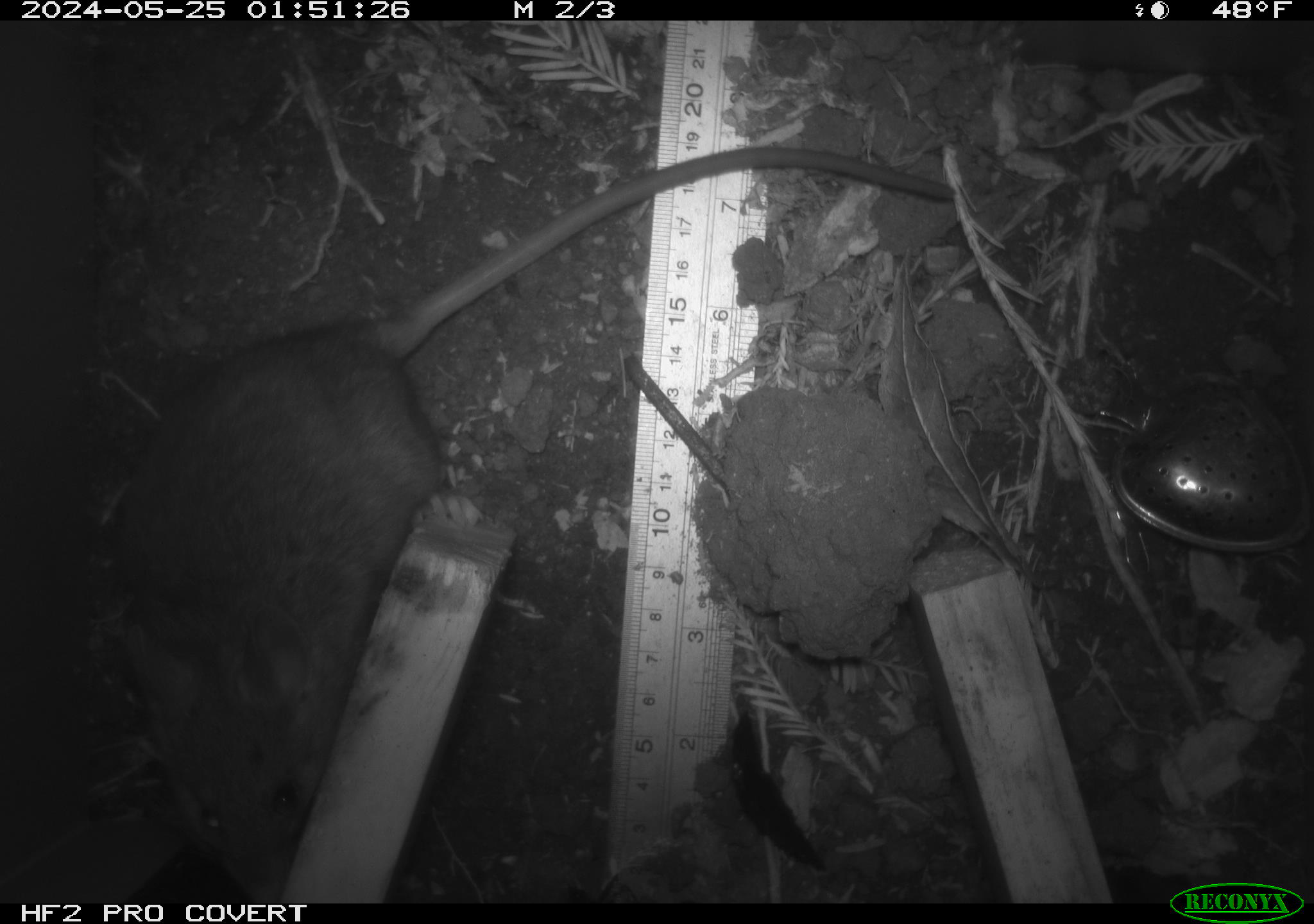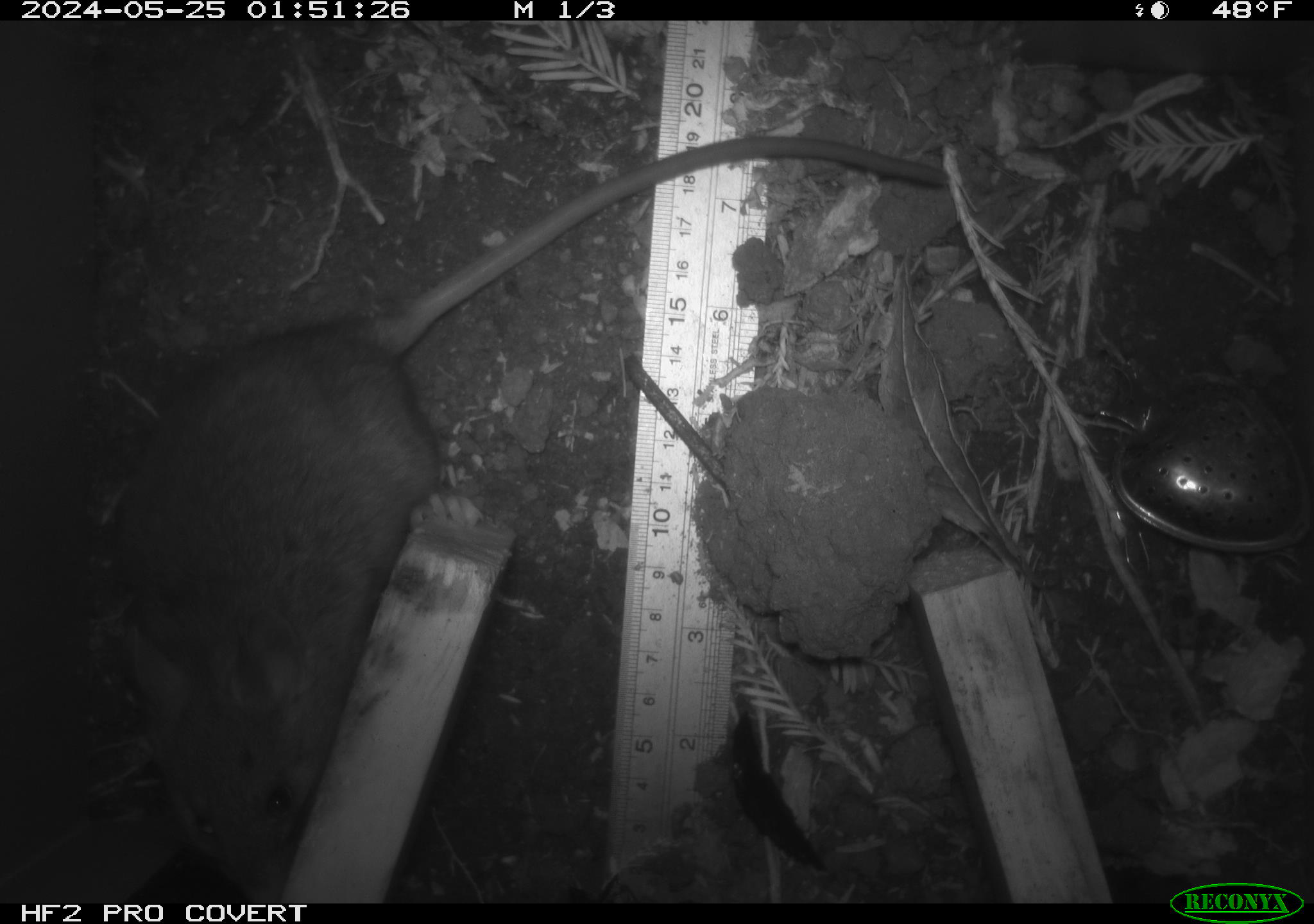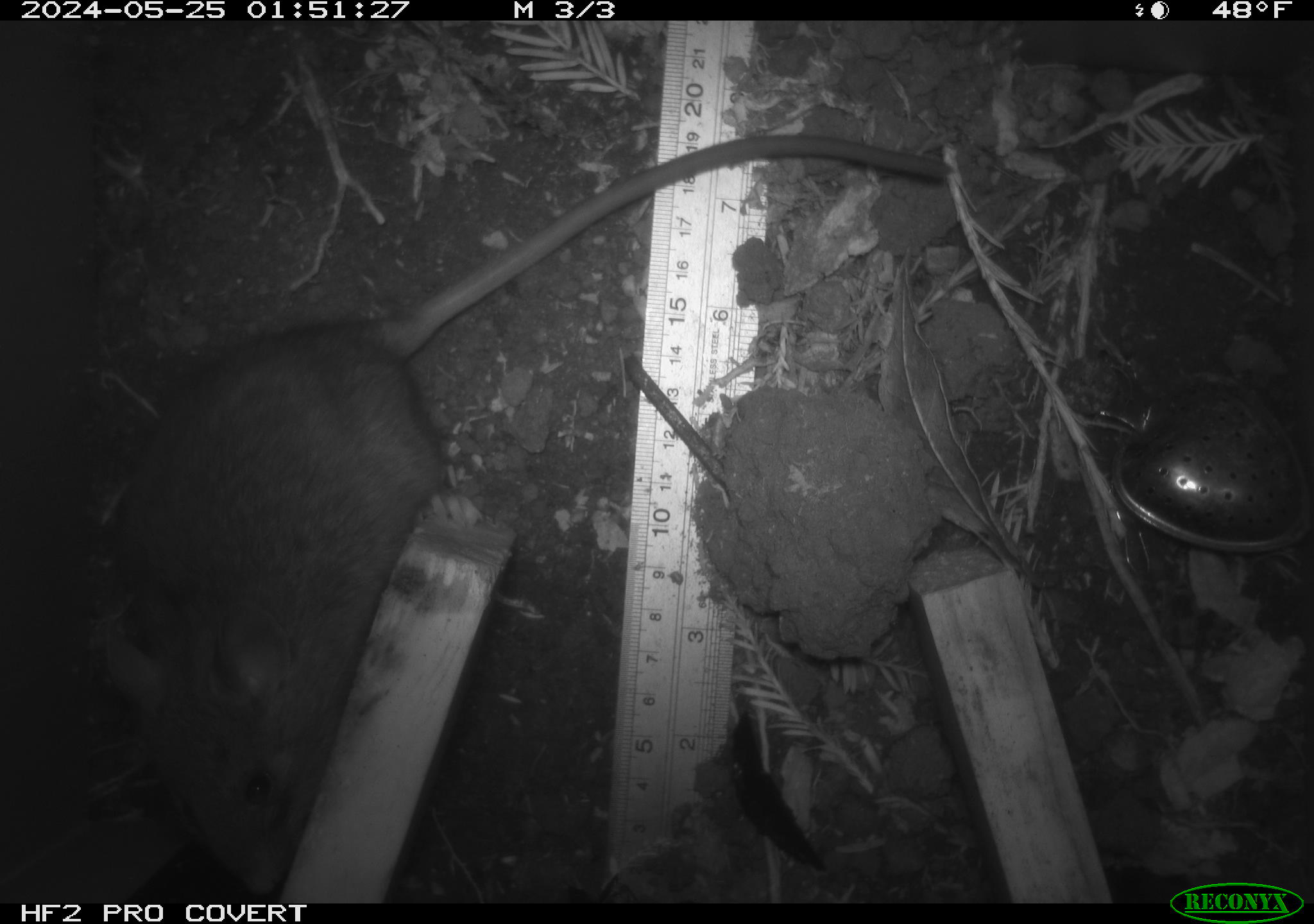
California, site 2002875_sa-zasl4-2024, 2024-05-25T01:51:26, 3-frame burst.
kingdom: Animalia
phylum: Chordata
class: Mammalia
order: Rodentia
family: Cricetidae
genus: Neotoma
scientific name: Neotoma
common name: pack rat or woodrat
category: neotoma species